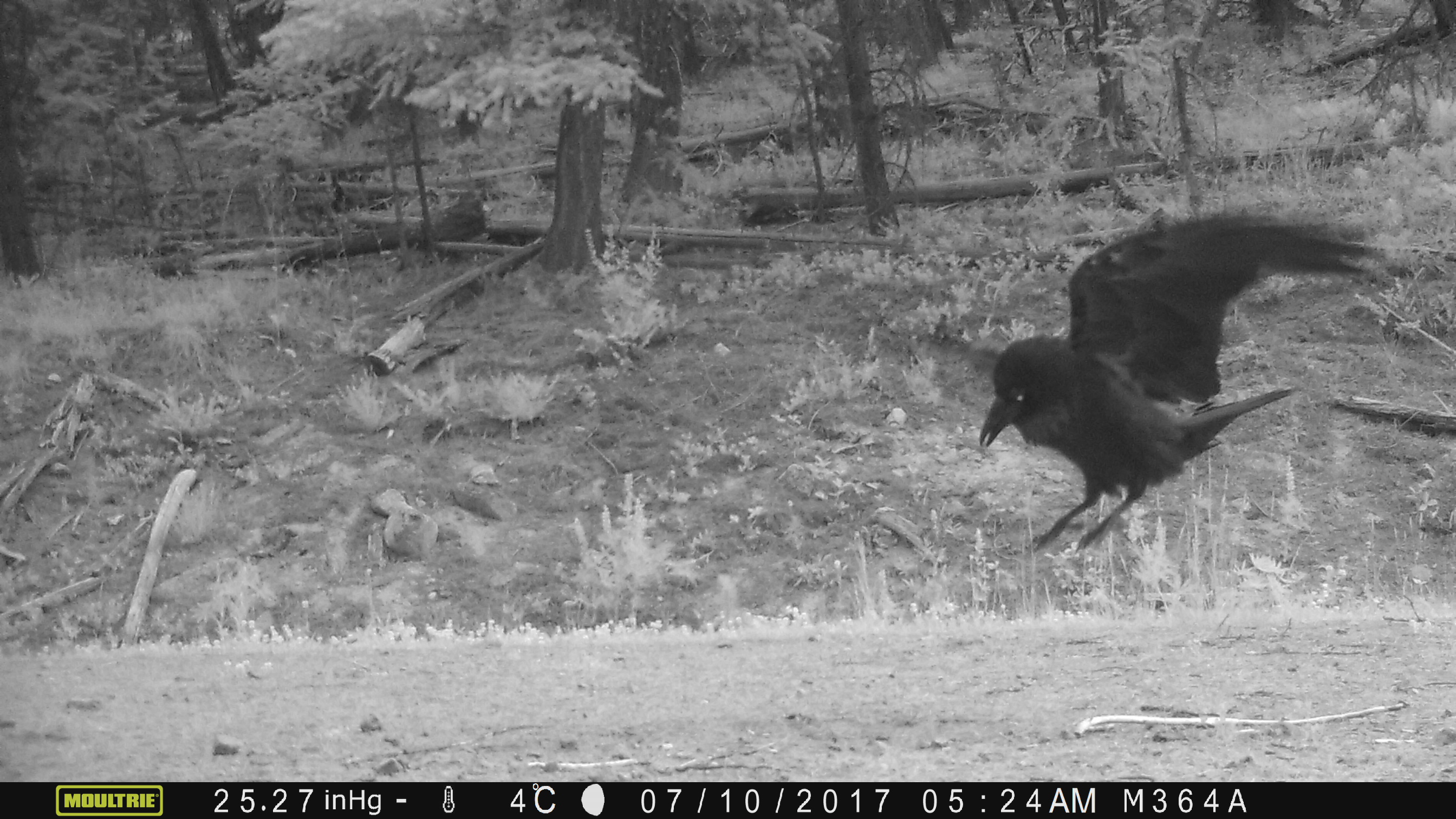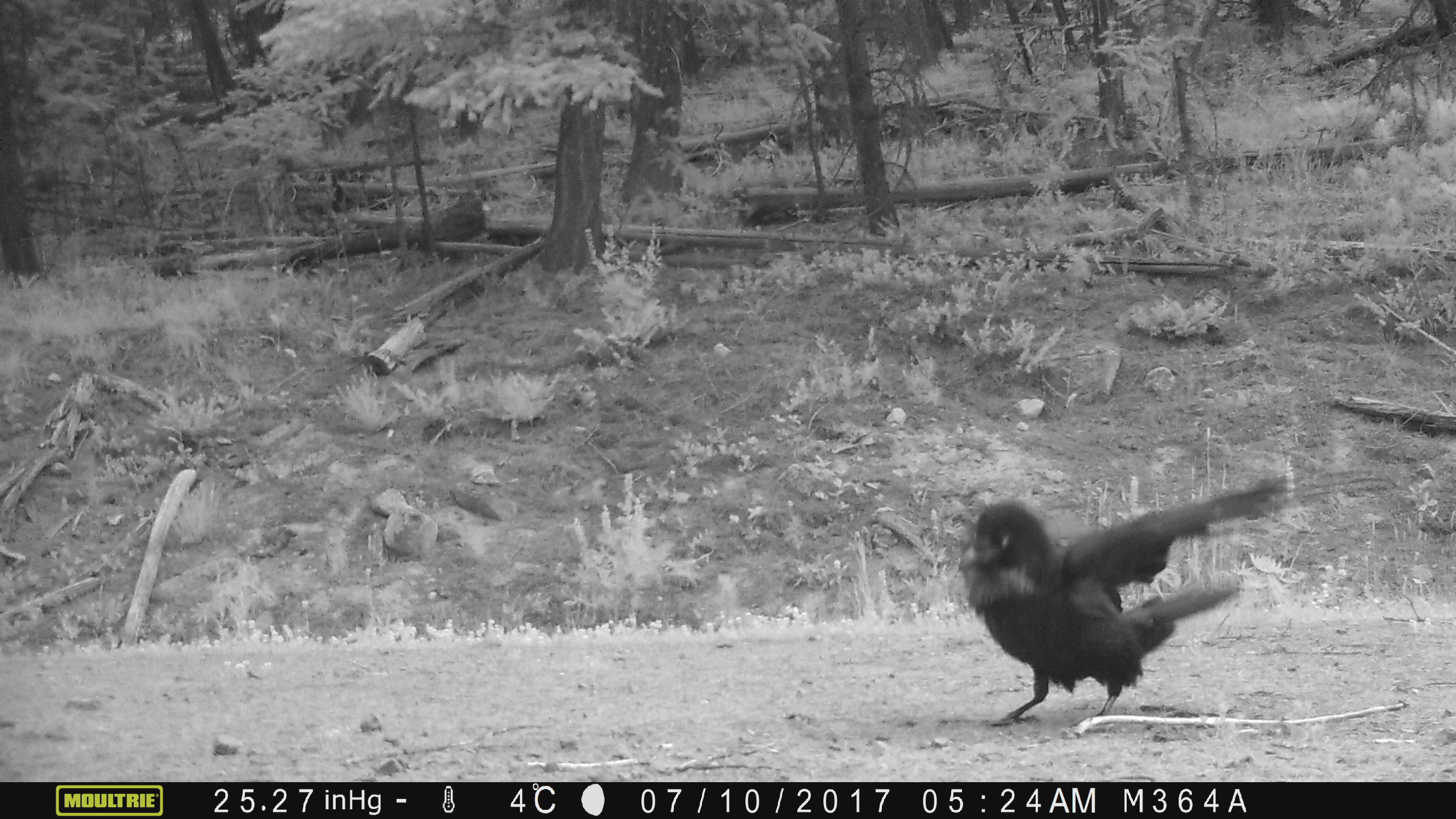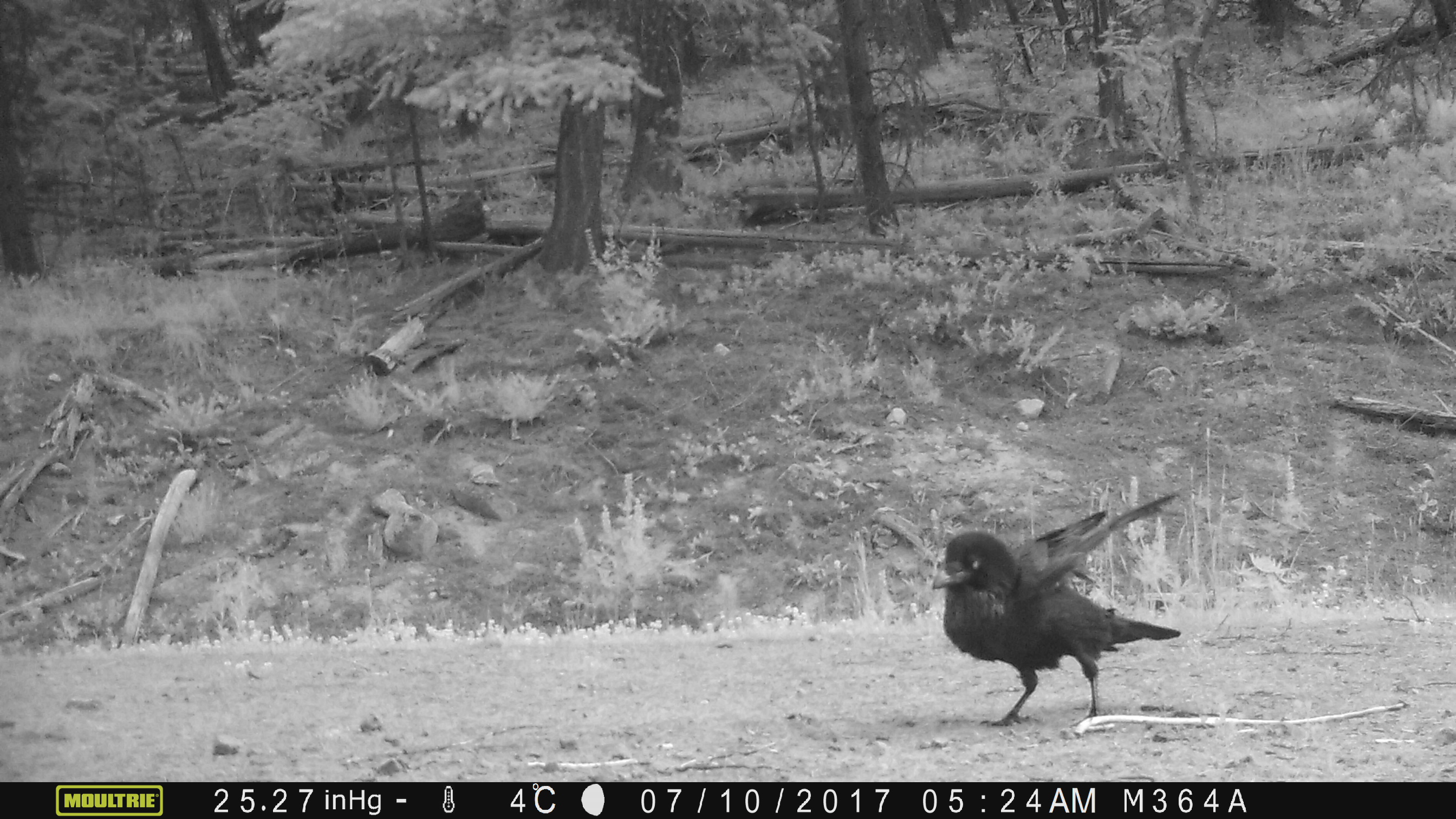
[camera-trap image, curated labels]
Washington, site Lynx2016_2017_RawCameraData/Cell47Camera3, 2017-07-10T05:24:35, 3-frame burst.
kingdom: Animalia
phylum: Chordata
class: Aves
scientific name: Aves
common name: birds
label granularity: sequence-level